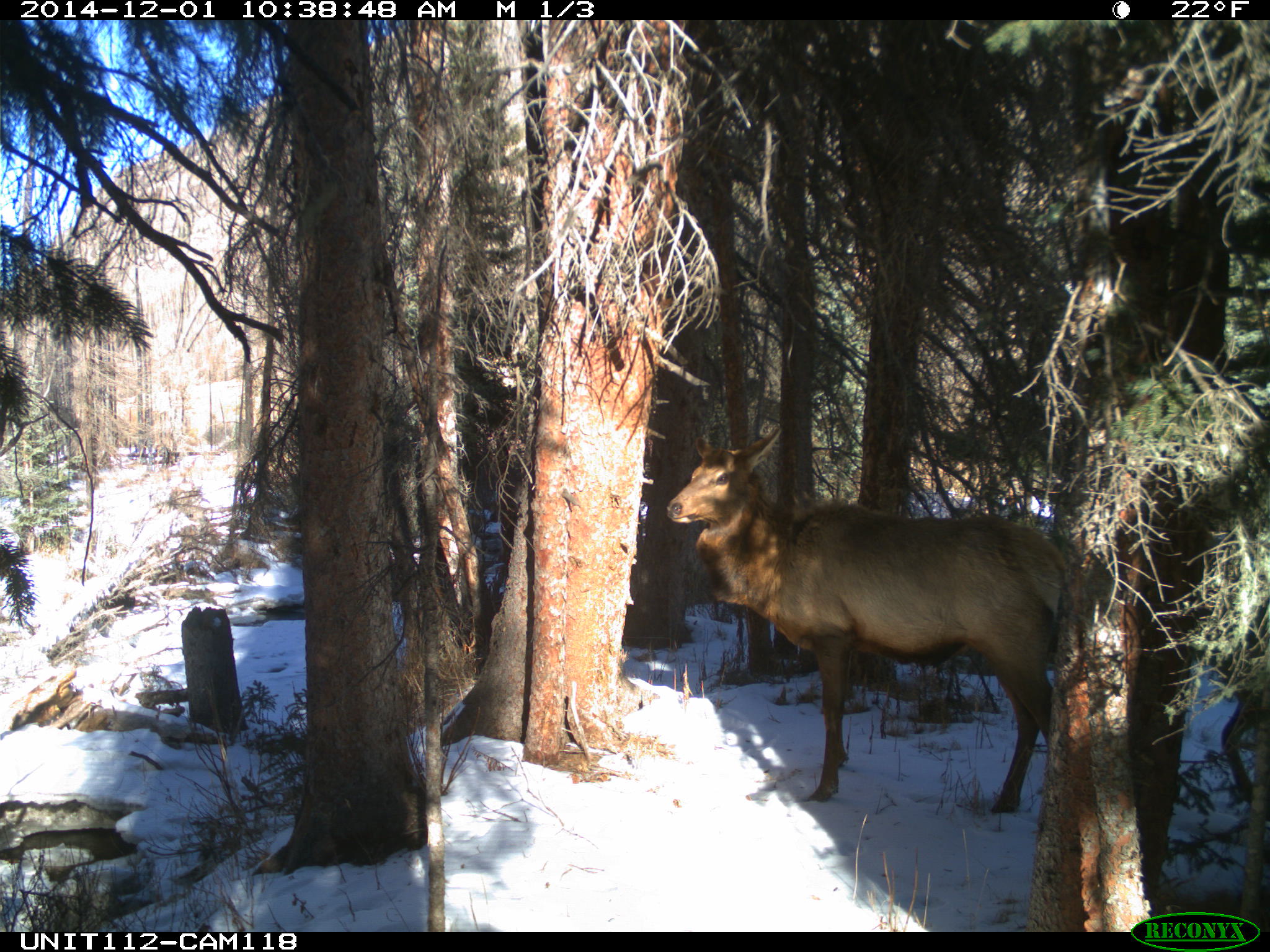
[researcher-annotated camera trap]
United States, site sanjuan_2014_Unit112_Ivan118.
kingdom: Animalia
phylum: Chordata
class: Mammalia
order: Artiodactyla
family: Cervidae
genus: Cervus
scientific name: Cervus elaphus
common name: red deer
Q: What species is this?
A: Cervus elaphus (red deer).